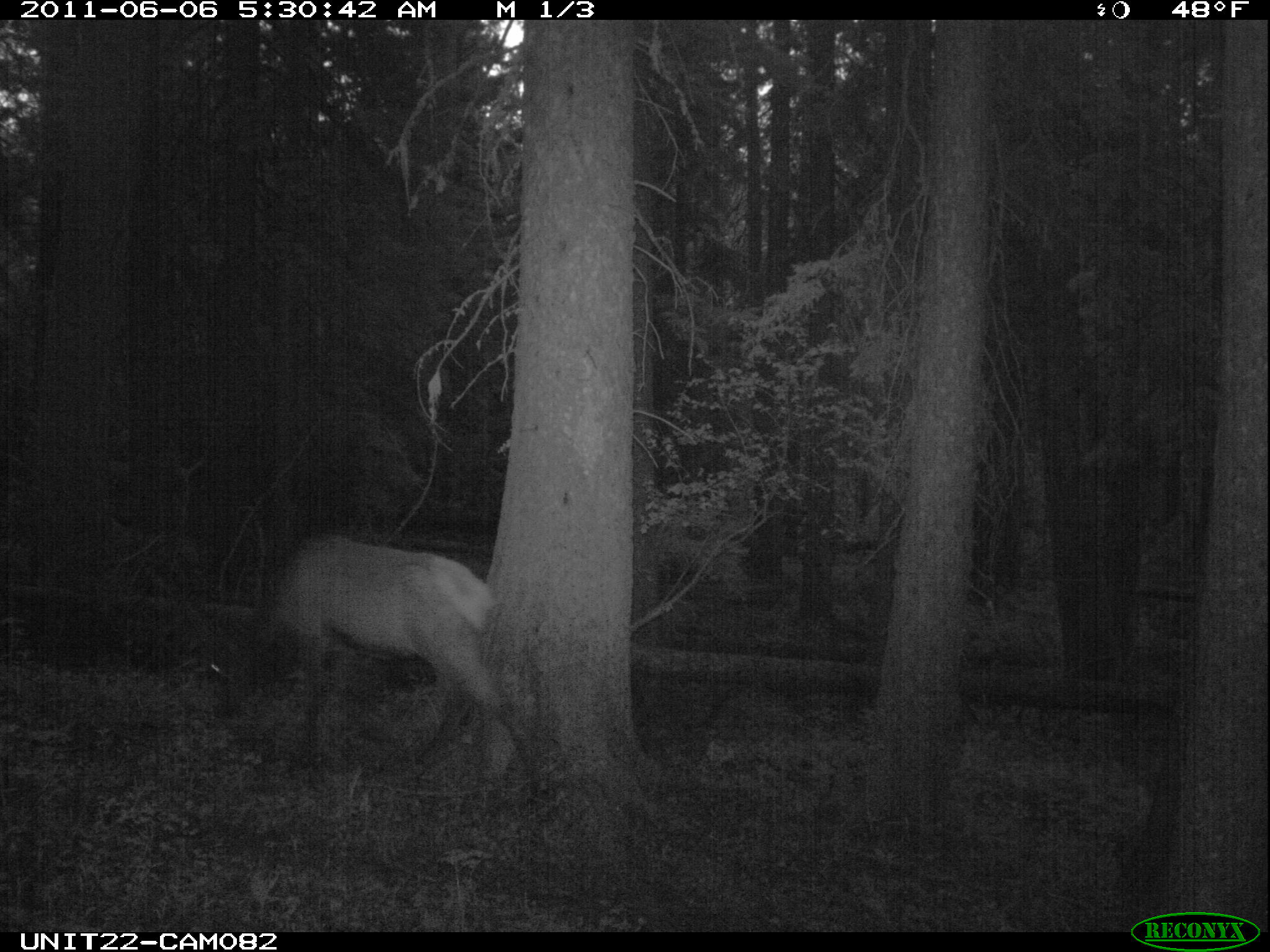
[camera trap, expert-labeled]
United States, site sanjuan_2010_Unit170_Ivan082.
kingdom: Animalia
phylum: Chordata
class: Mammalia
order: Artiodactyla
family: Cervidae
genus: Cervus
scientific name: Cervus elaphus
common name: red deer